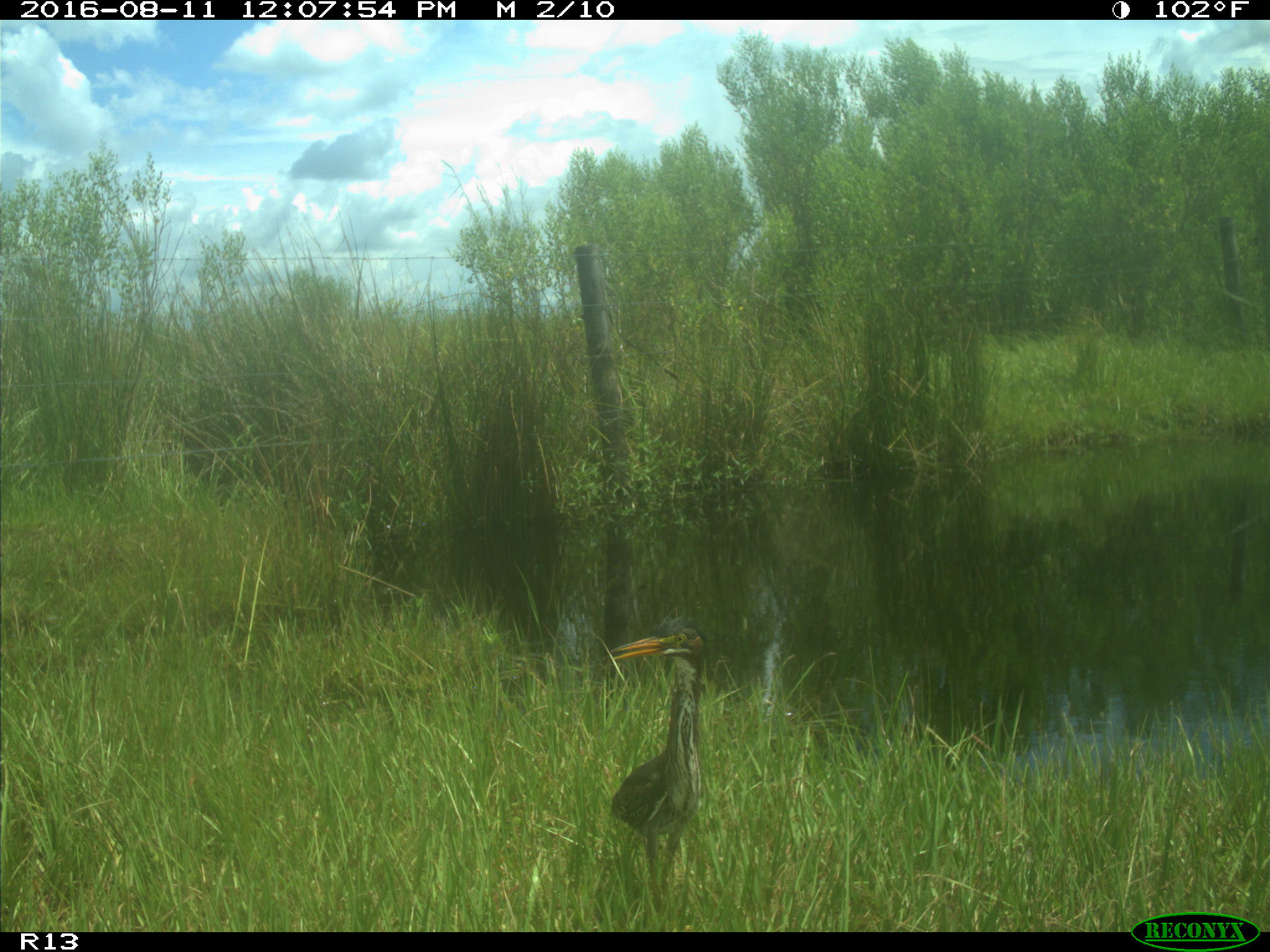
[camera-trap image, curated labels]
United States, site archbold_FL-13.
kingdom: Animalia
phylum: Chordata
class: Aves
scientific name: Aves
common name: birds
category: unidentified bird